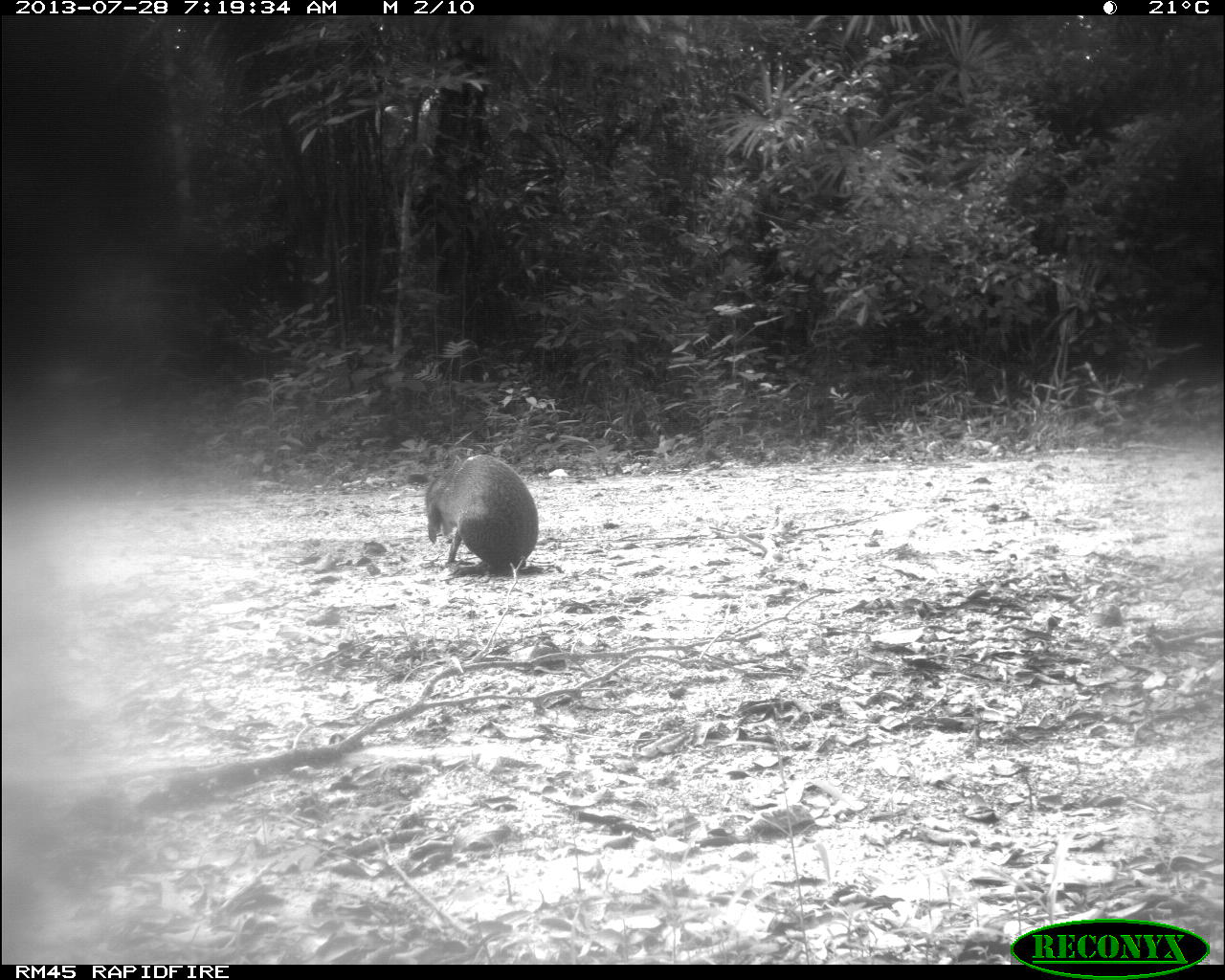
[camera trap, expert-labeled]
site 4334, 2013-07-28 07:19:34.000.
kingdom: Animalia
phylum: Chordata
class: Mammalia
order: Rodentia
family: Dasyproctidae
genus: Dasyprocta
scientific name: Dasyprocta punctata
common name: central american agouti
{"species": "Dasyprocta punctata (central american agouti)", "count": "1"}